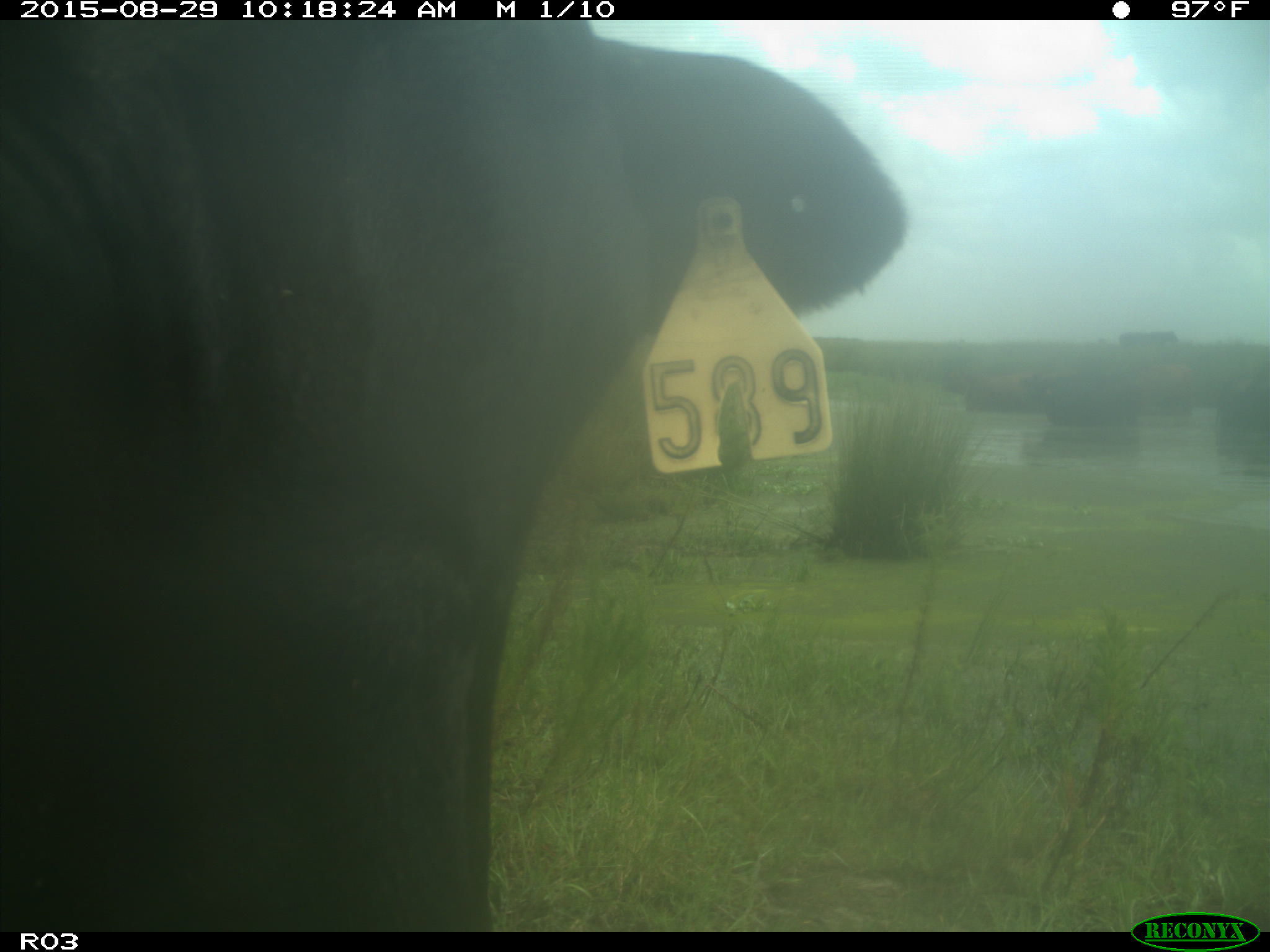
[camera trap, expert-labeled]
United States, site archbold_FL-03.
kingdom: Animalia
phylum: Chordata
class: Mammalia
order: Artiodactyla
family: Bovidae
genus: Bos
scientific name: Bos taurus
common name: domestic cow